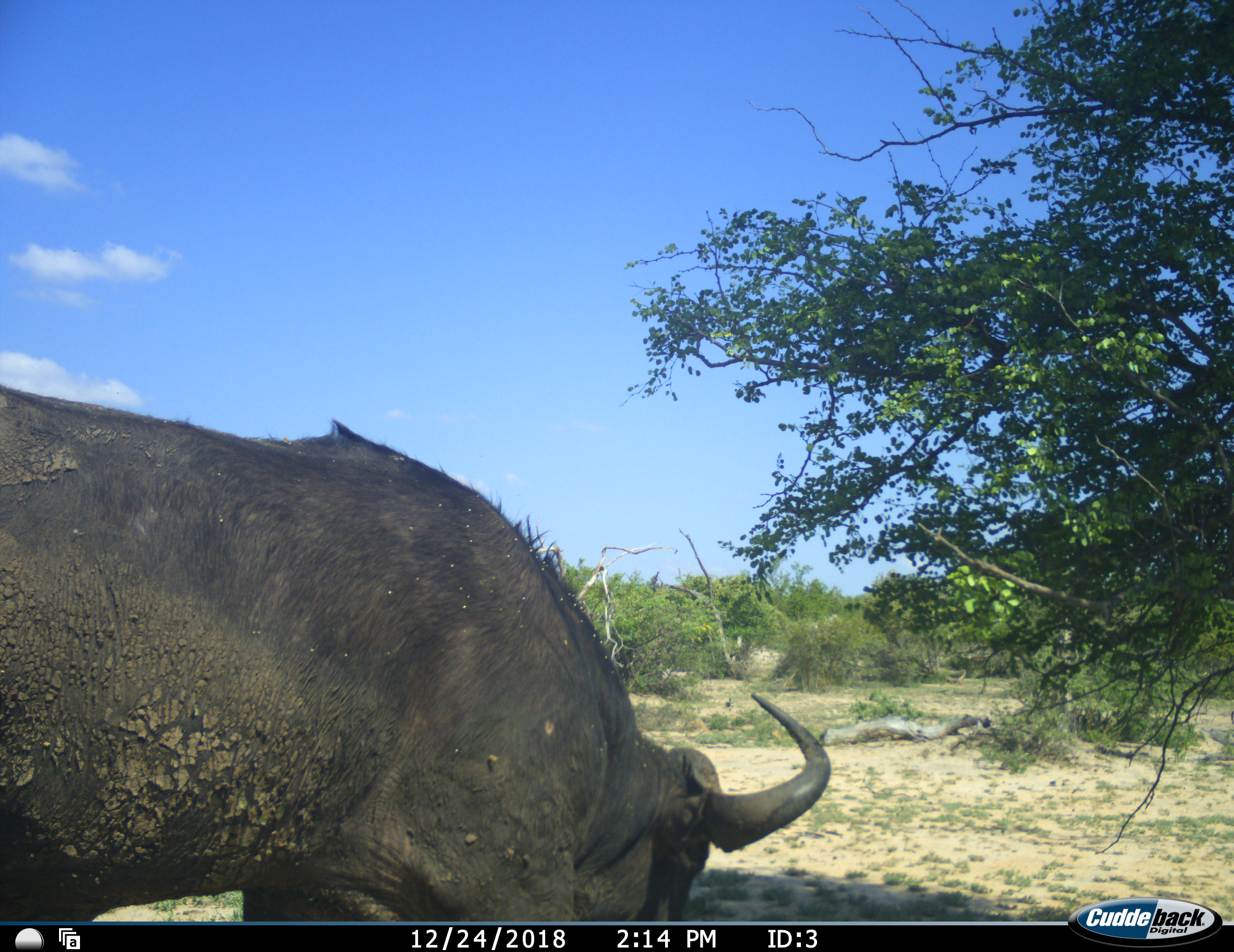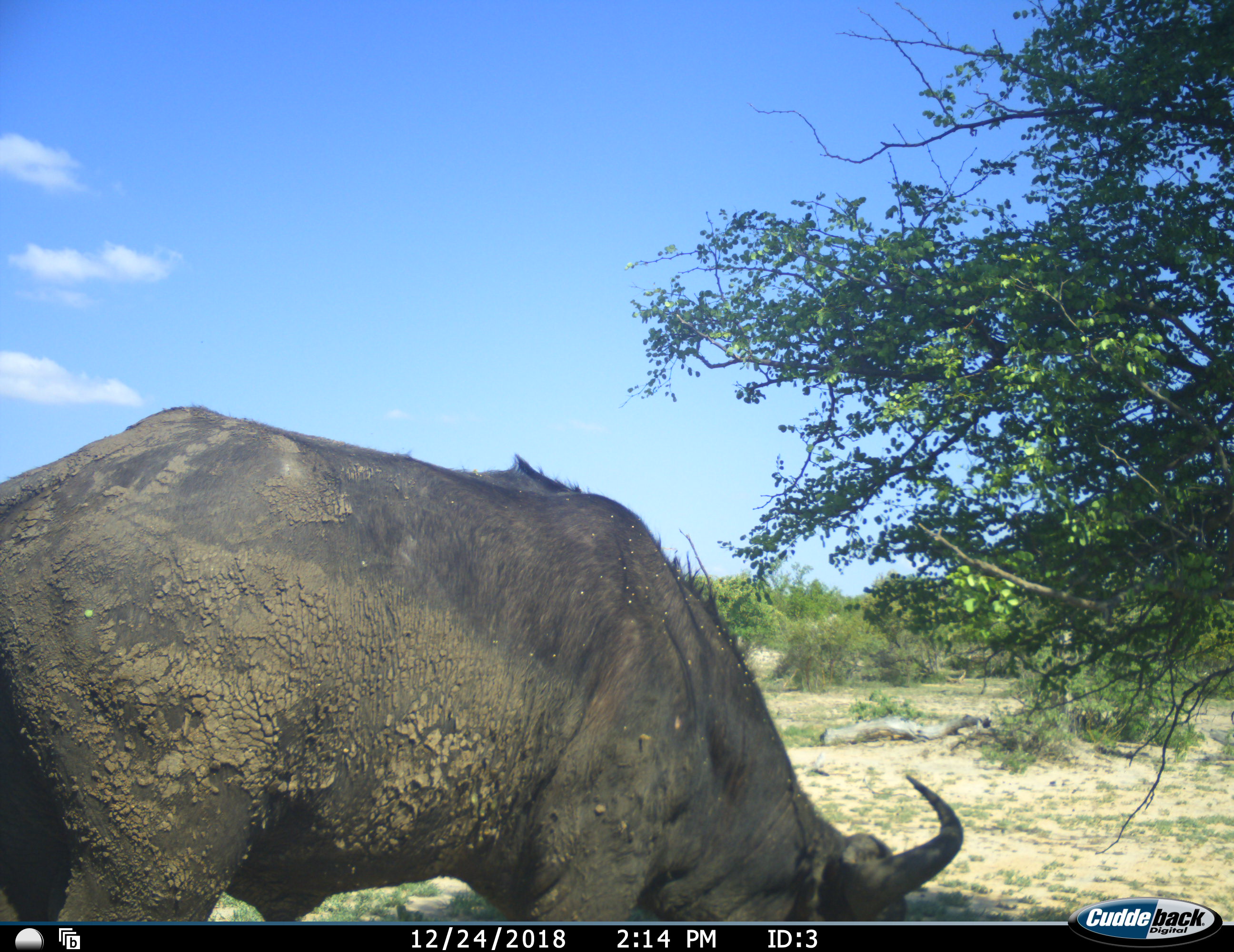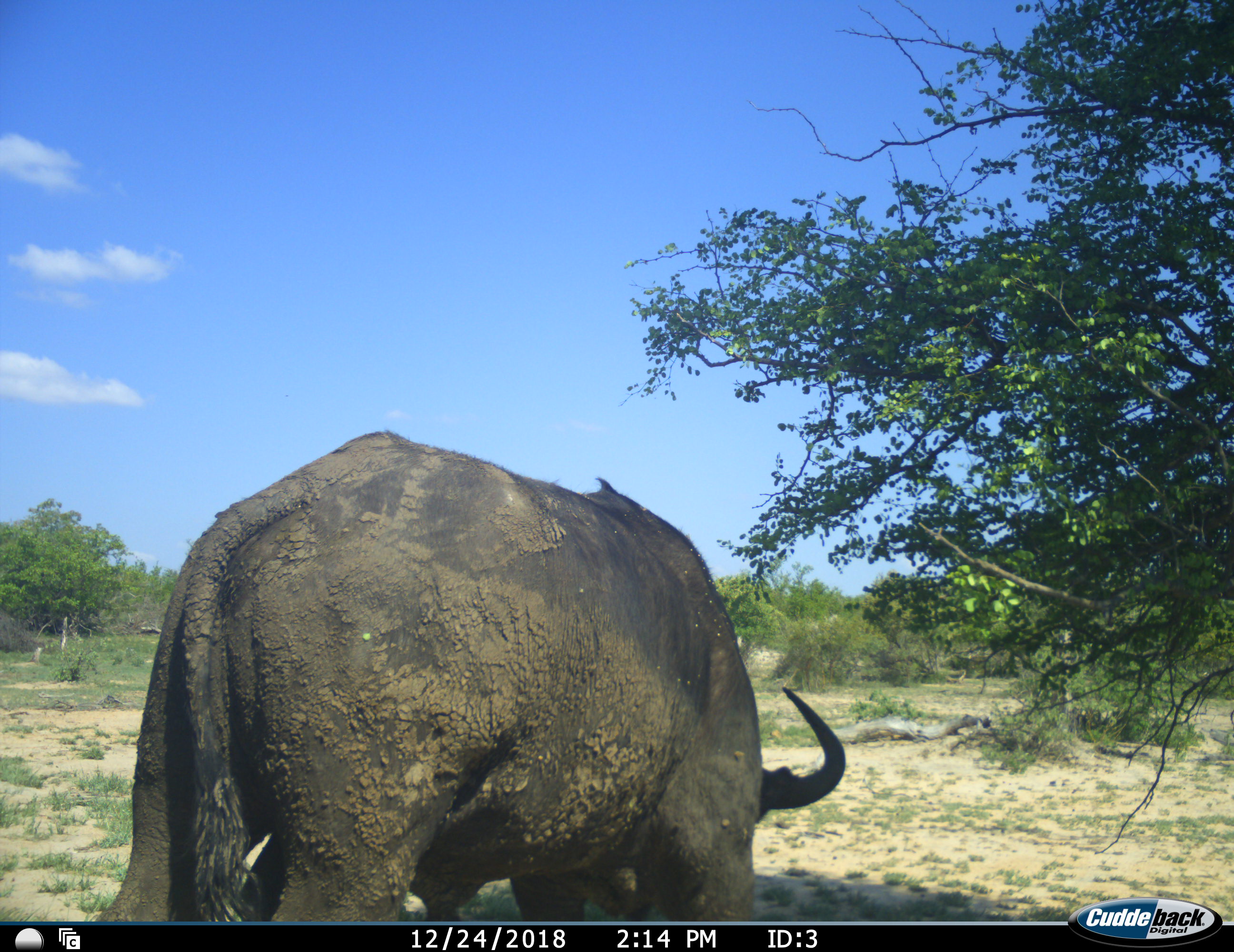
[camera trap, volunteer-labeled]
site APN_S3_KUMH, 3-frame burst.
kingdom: Animalia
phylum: Chordata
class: Mammalia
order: Artiodactyla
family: Bovidae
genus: Syncerus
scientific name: Syncerus caffer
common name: african buffalo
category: buffalo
Buffalo (african buffalo) (Syncerus caffer), count 1. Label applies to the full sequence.